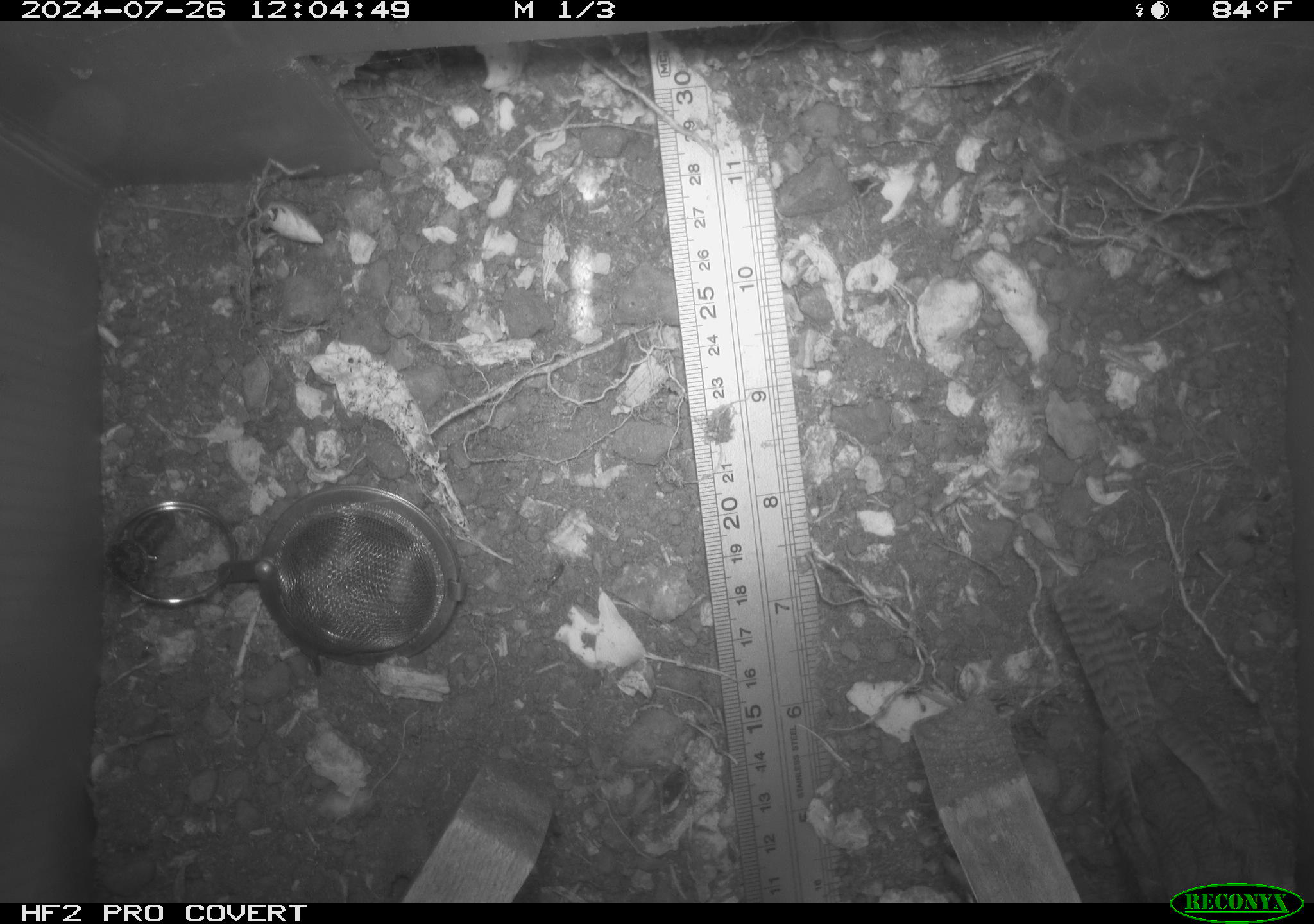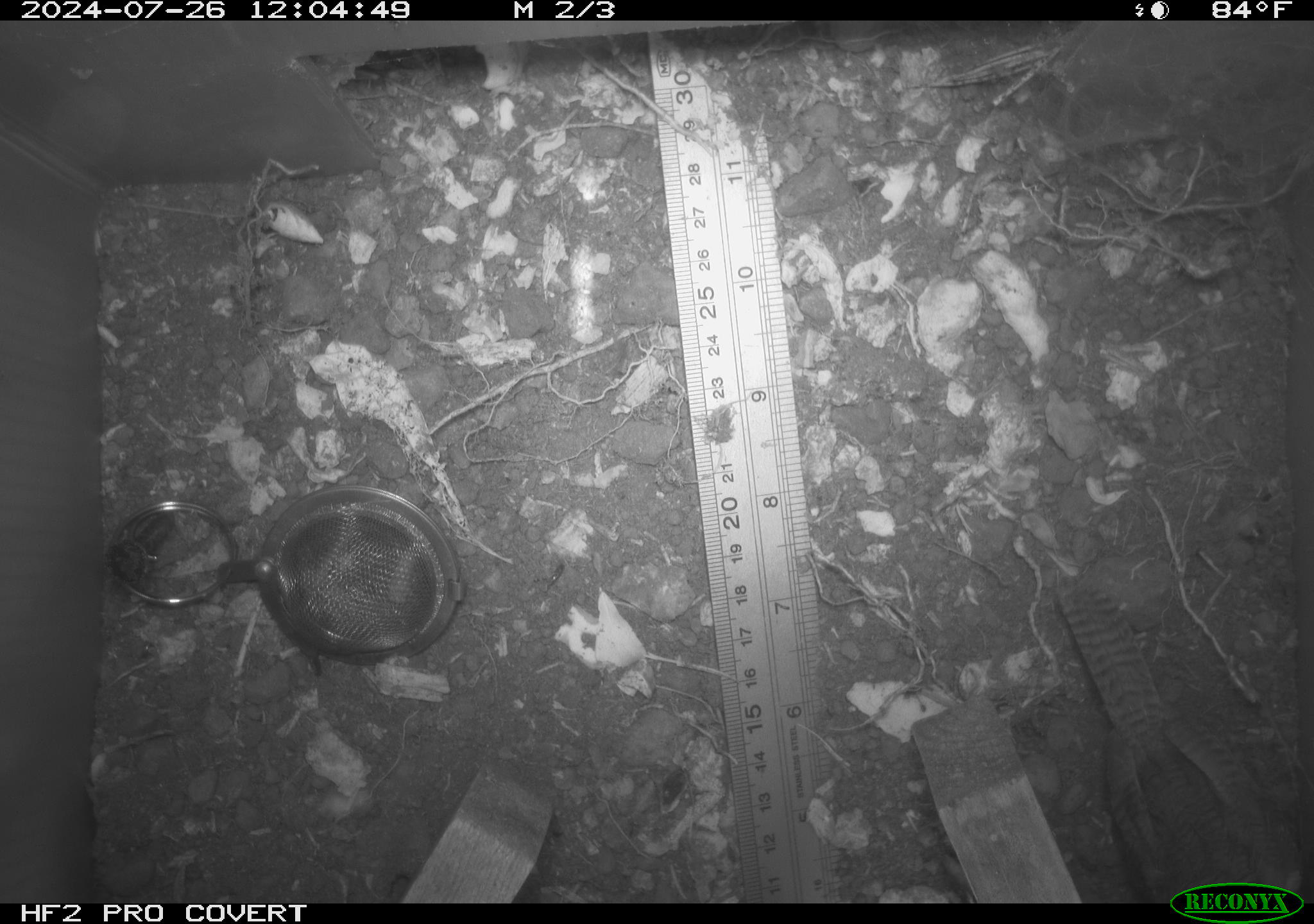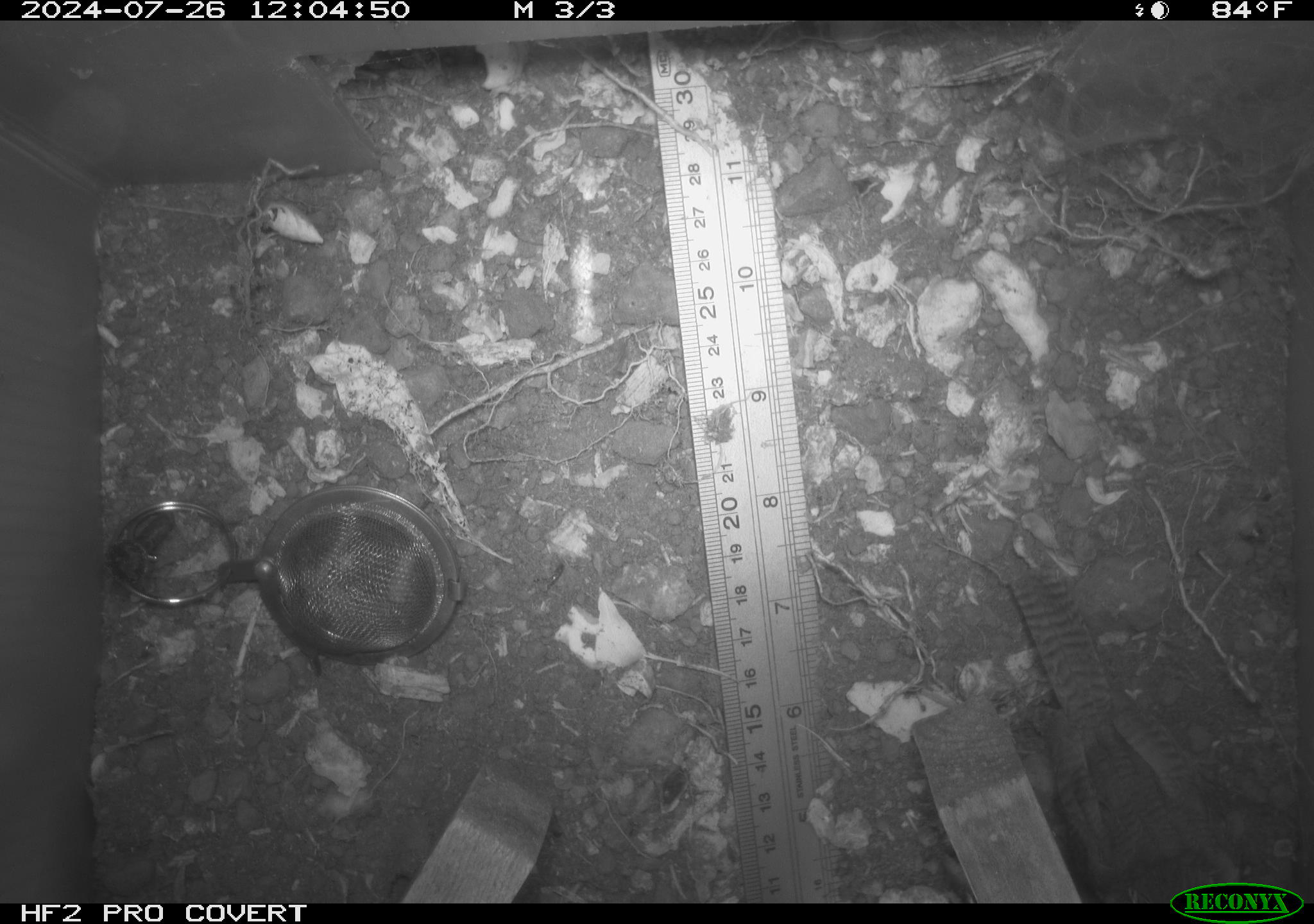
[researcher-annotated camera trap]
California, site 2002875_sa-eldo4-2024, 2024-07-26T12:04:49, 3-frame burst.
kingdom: Animalia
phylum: Chordata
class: Aves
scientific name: Aves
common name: bird